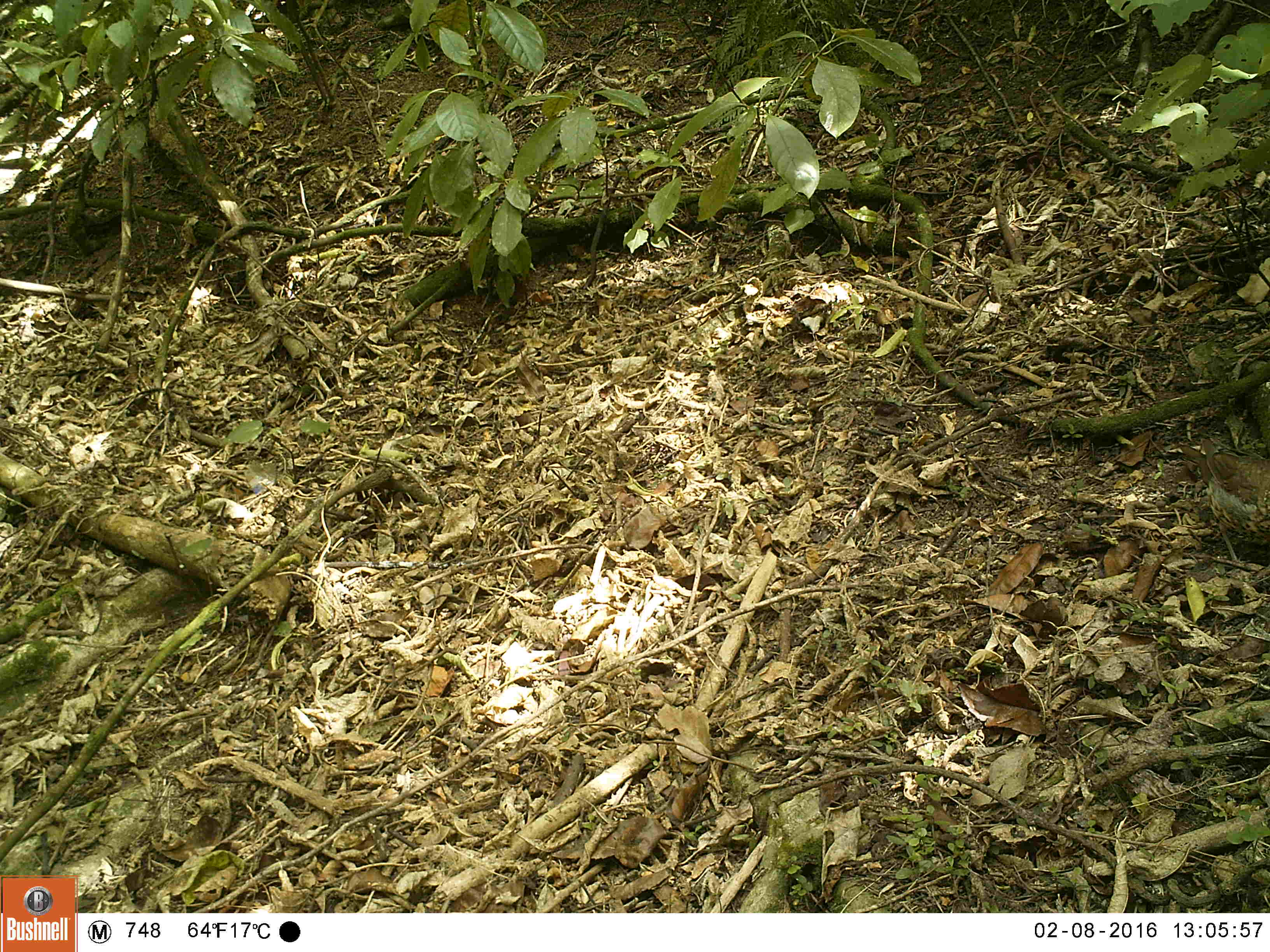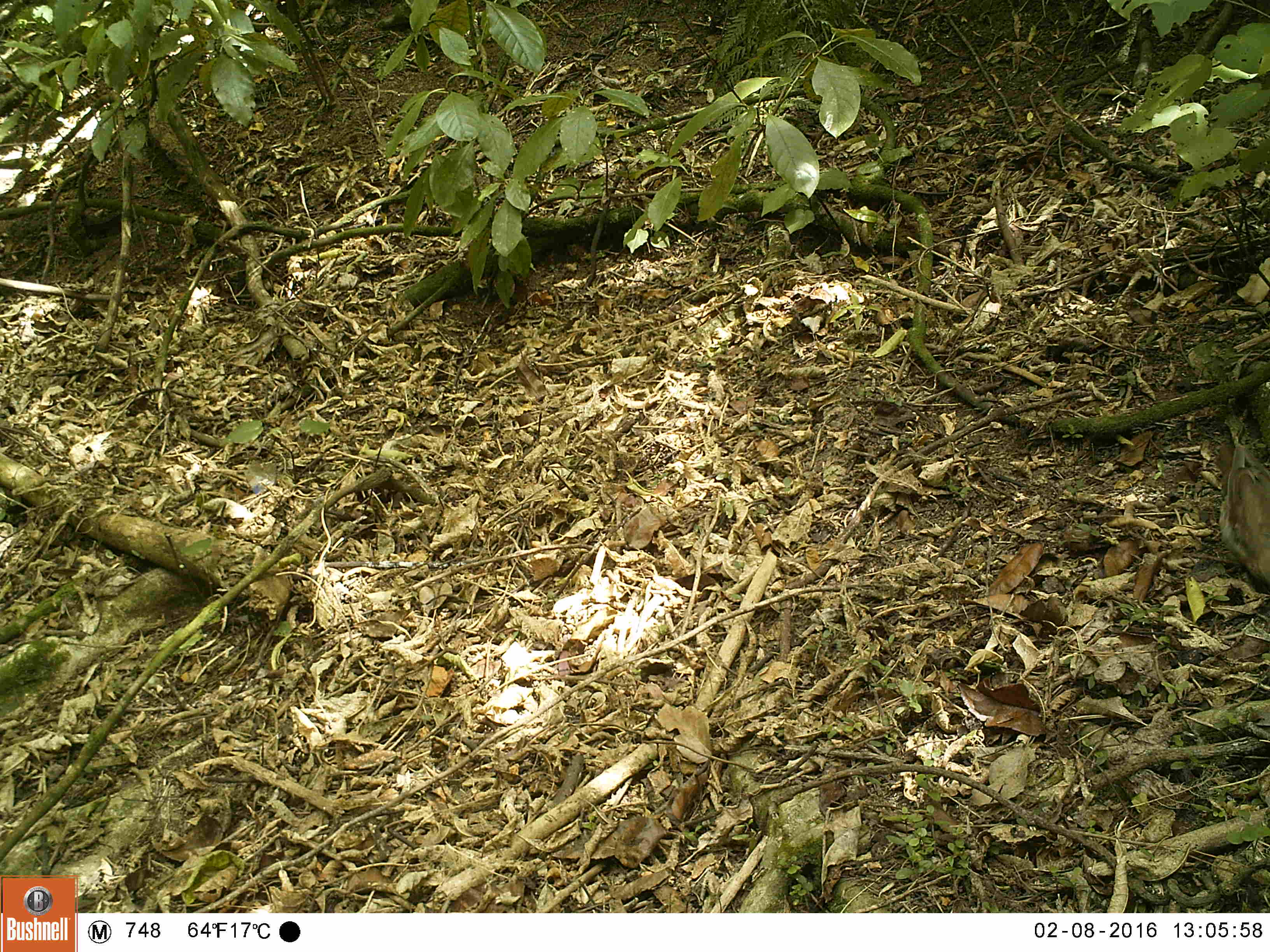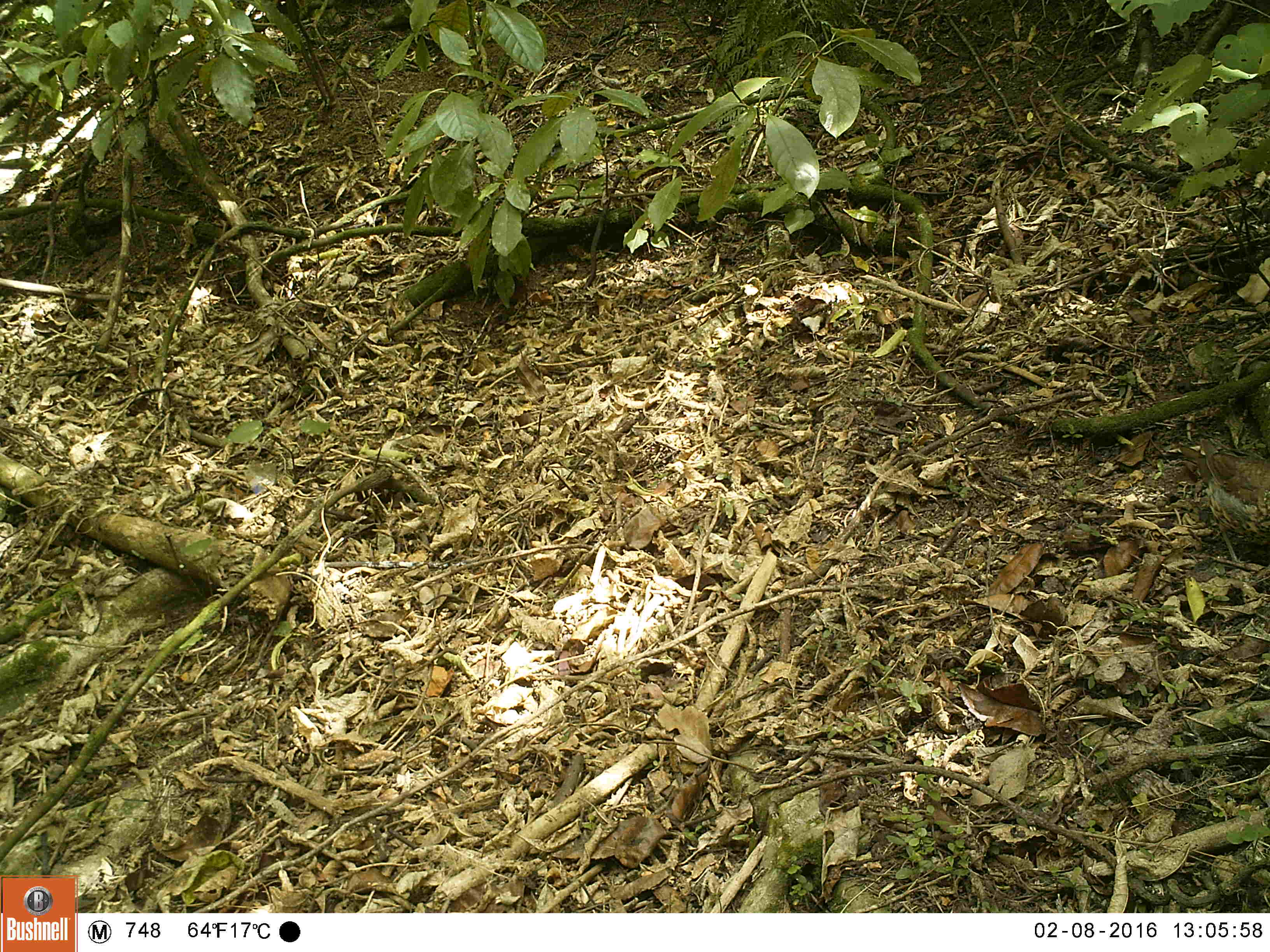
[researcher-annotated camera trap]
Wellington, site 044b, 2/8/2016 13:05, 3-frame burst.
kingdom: Animalia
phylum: Chordata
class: Aves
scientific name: Aves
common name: bird